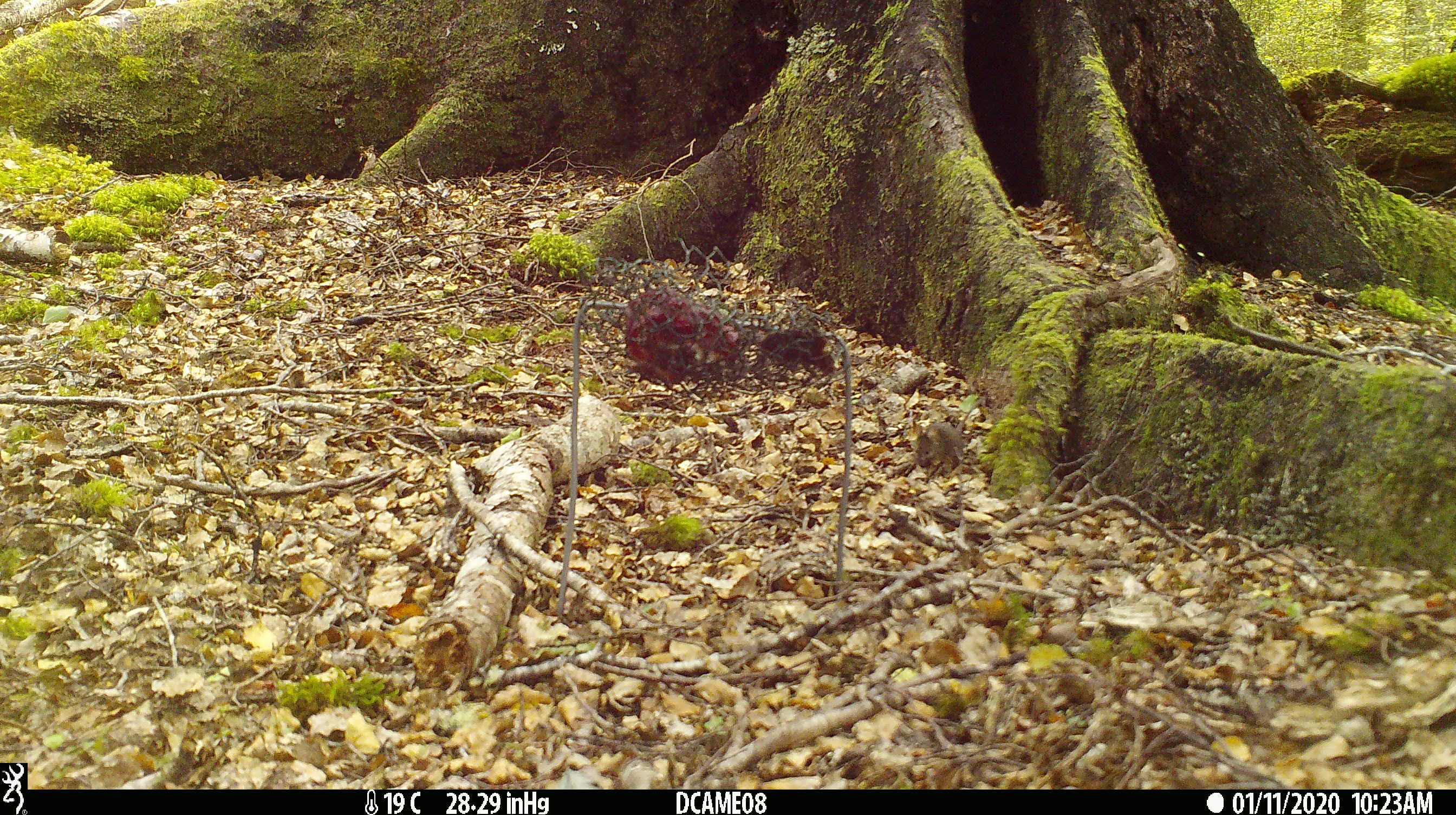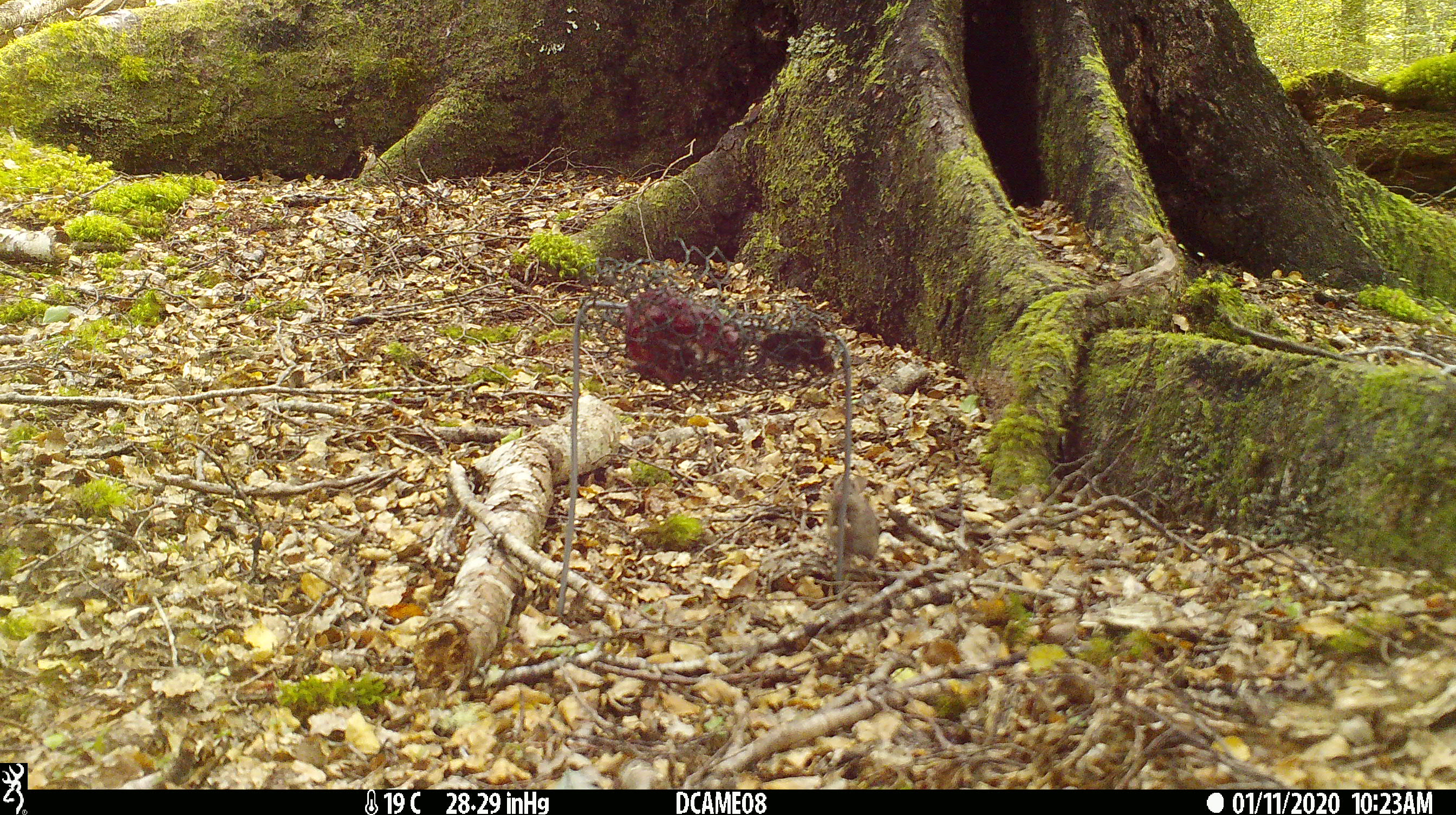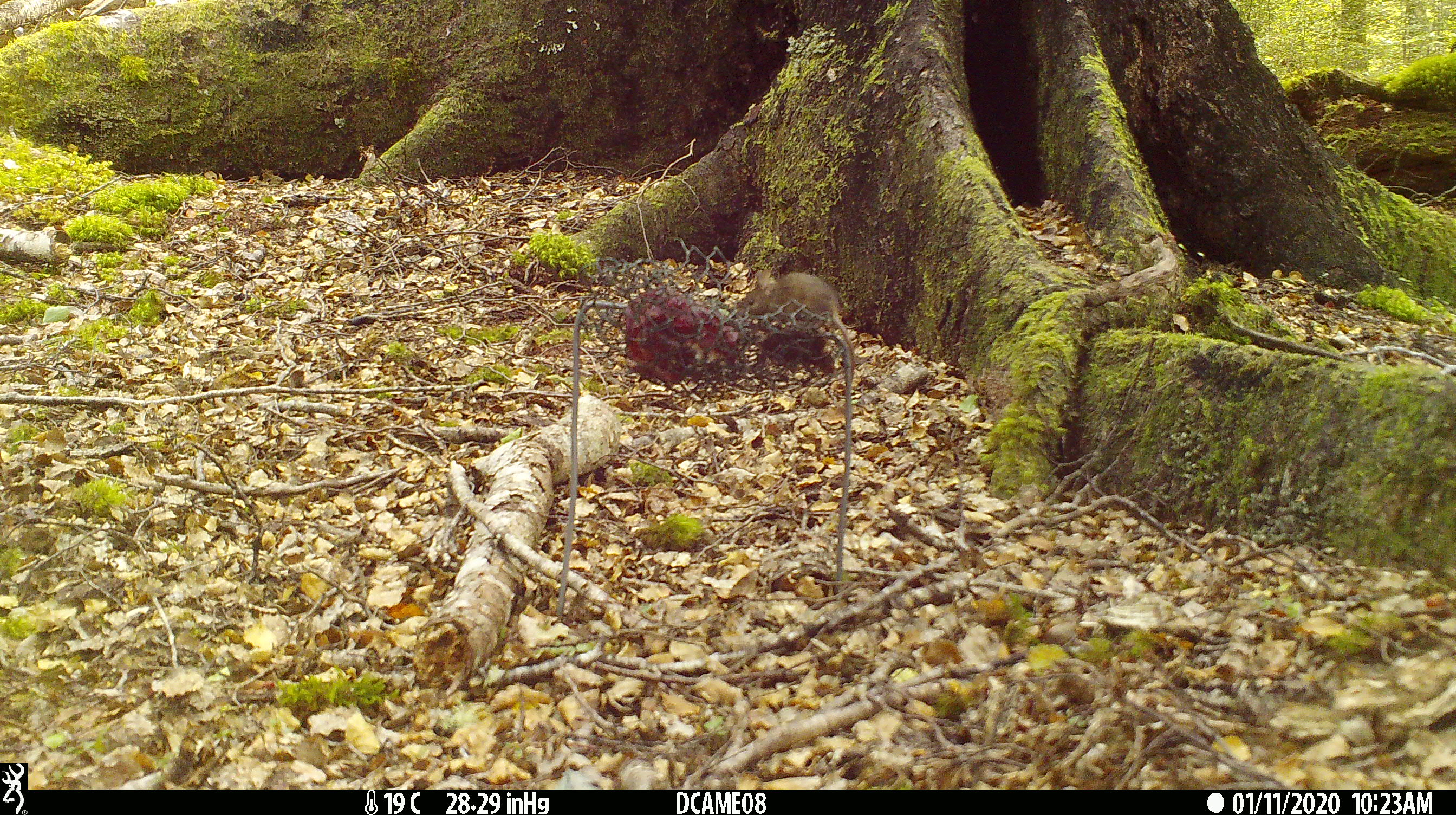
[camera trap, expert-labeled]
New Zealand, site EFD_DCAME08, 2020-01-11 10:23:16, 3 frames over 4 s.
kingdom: Animalia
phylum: Chordata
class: Mammalia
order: Rodentia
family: Muridae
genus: Mus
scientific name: Mus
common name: mouse